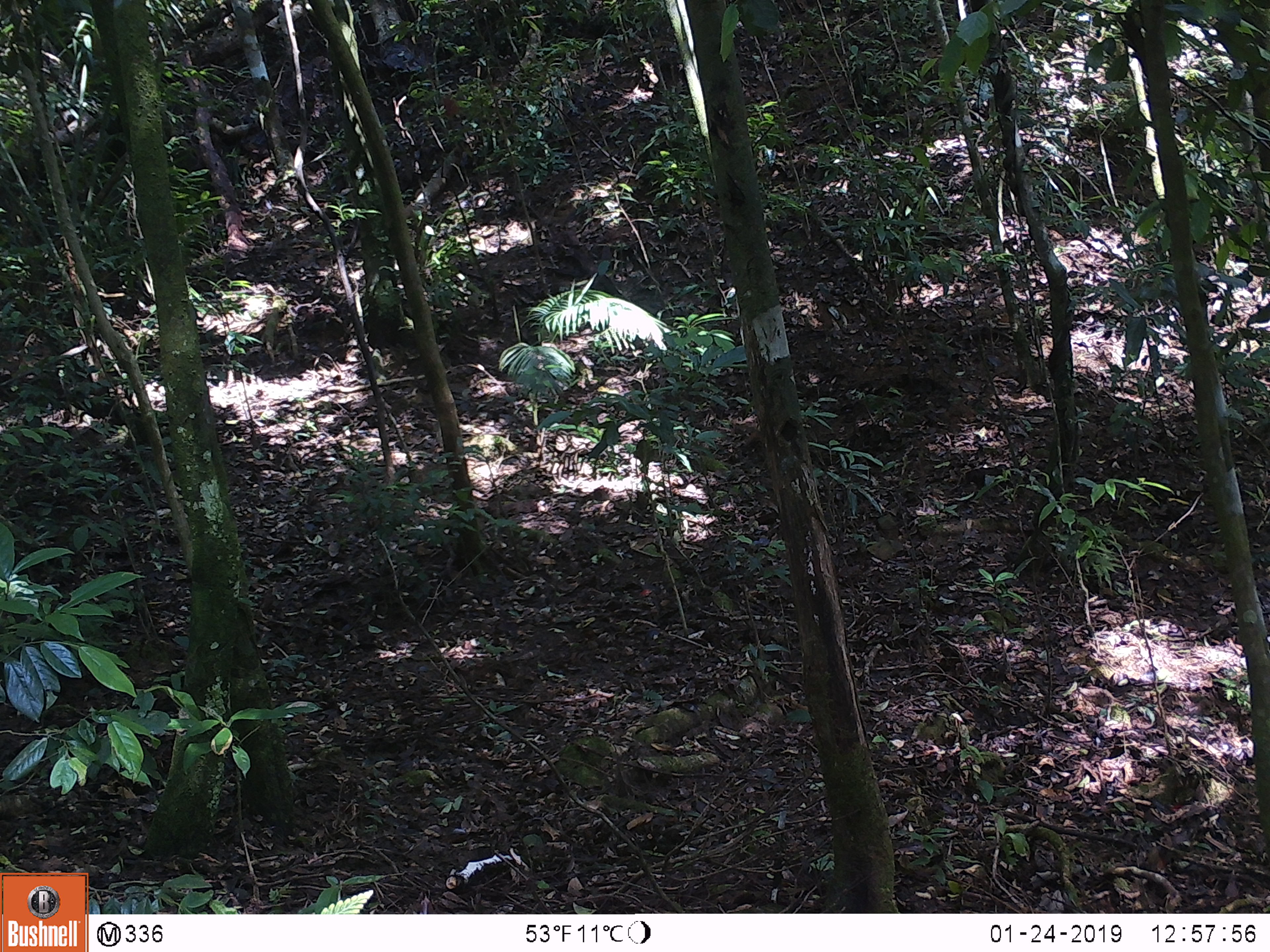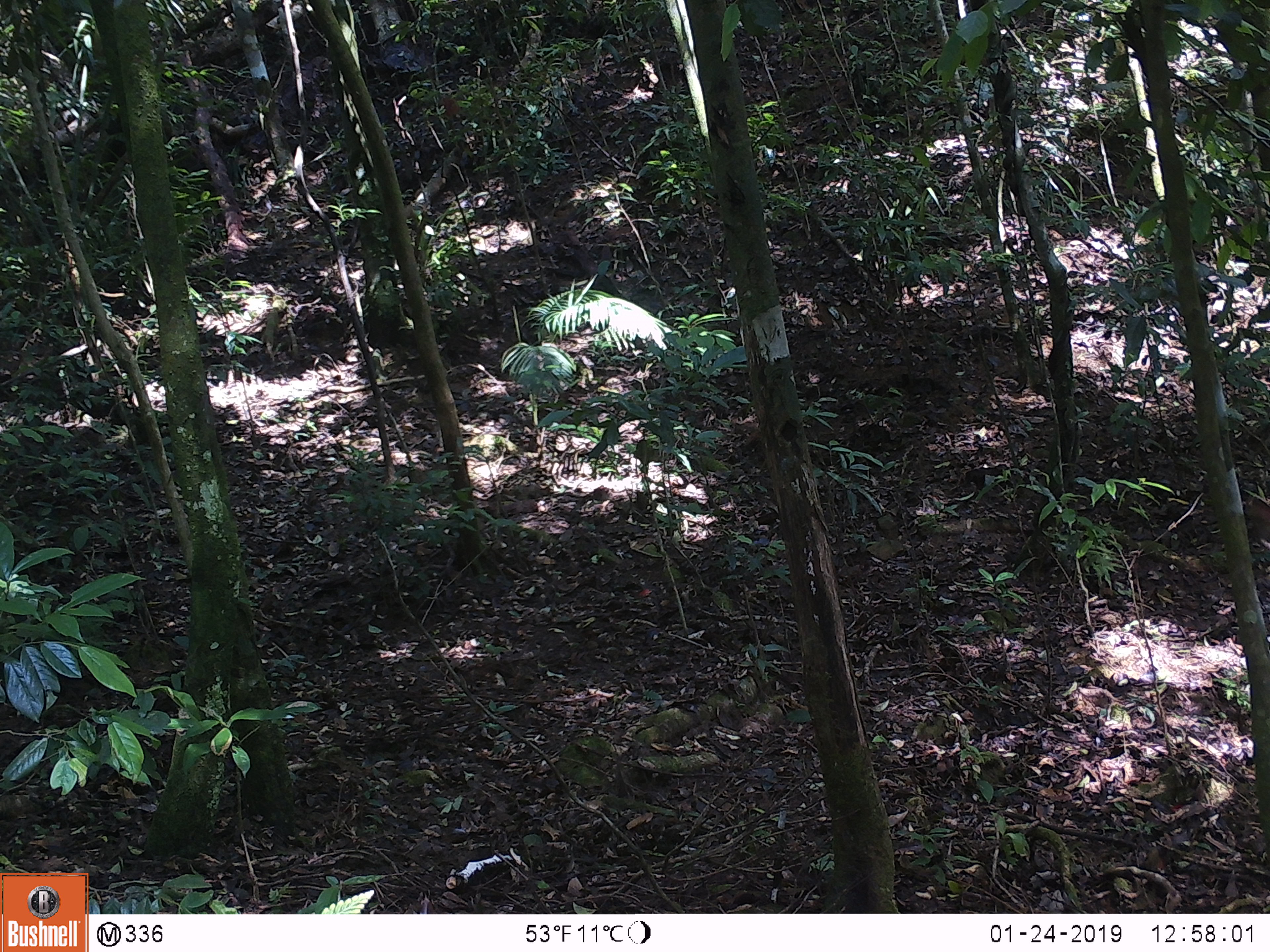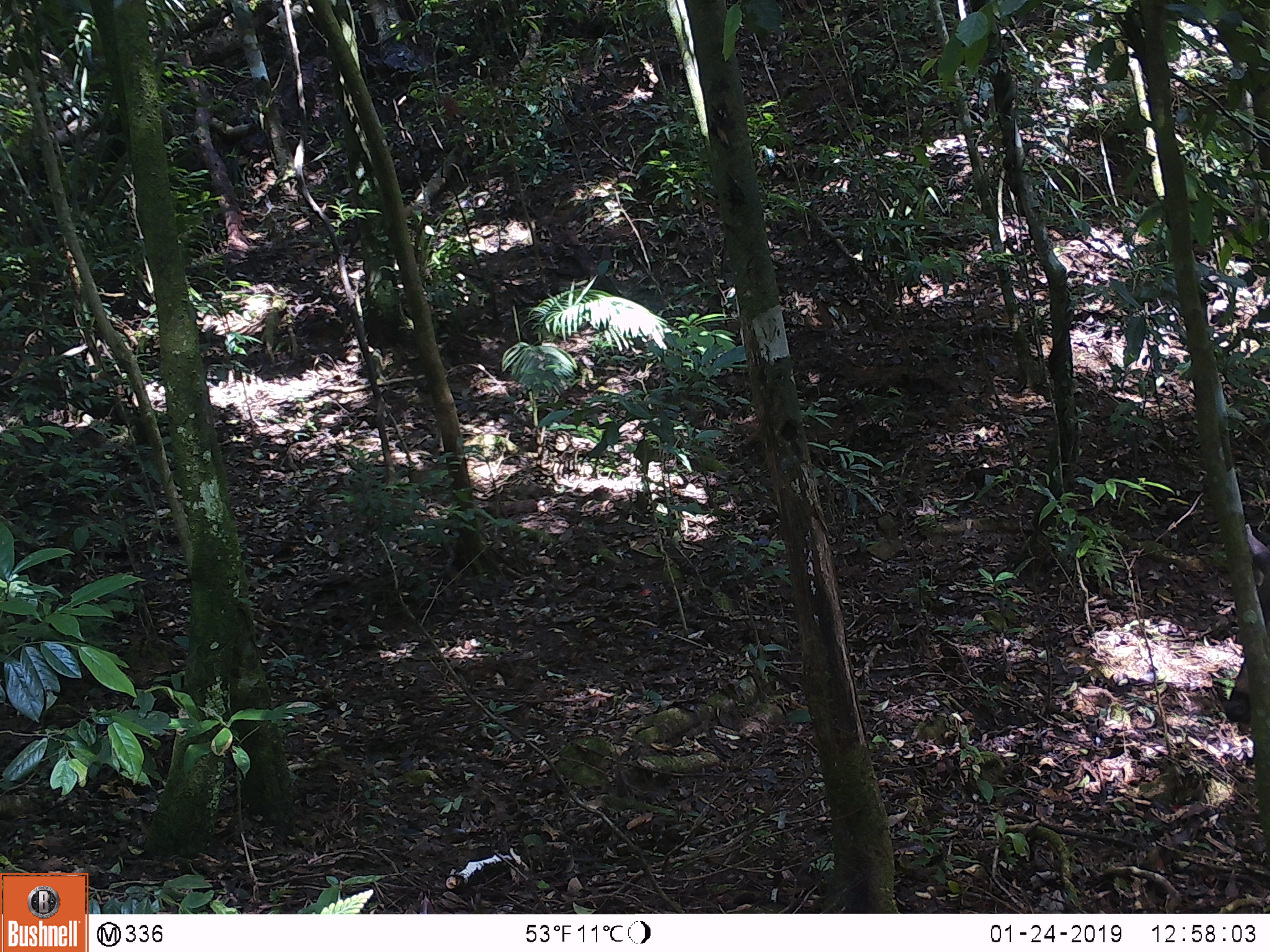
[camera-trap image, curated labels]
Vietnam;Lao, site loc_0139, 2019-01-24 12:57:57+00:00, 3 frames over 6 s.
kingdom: Animalia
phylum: Chordata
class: Mammalia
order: Artiodactyla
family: Cervidae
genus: Rusa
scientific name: Rusa unicolor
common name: sambar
Sambar (Rusa unicolor). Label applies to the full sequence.